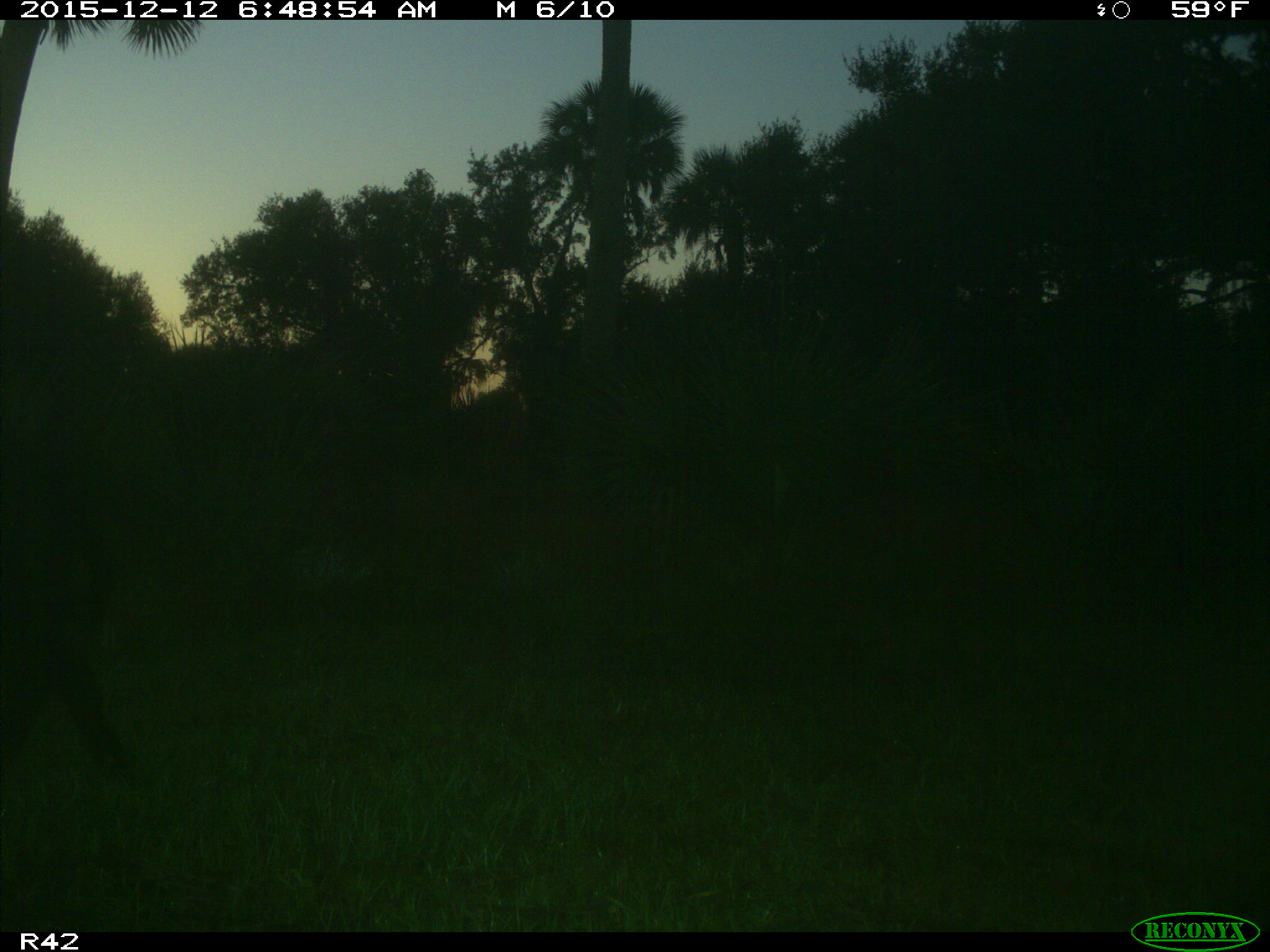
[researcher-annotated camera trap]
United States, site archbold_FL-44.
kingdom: Animalia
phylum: Chordata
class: Mammalia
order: Artiodactyla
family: Suidae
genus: Sus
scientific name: Sus scrofa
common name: wild boar